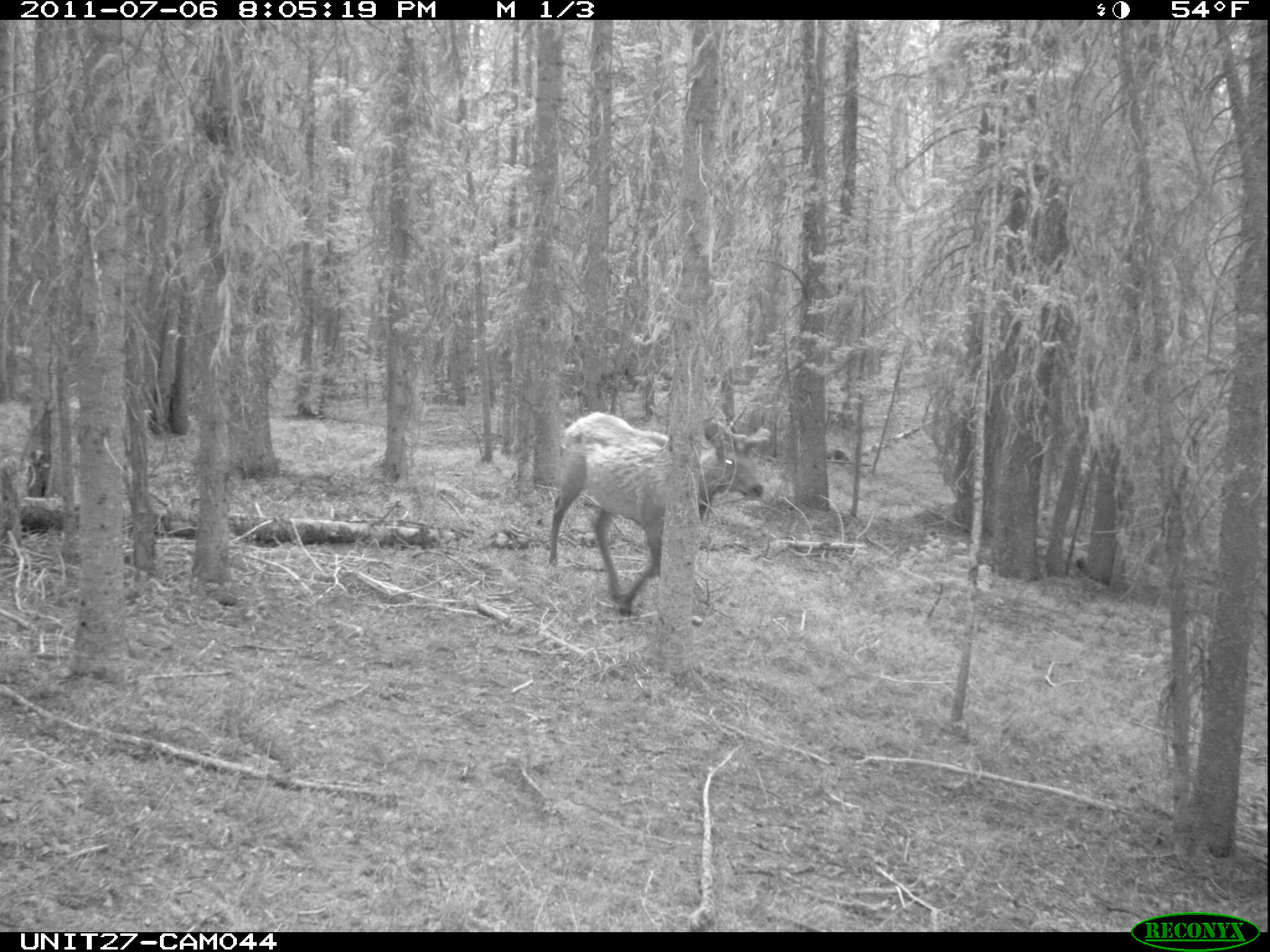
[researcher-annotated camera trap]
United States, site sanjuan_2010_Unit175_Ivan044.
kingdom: Animalia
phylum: Chordata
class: Mammalia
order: Artiodactyla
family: Cervidae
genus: Cervus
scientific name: Cervus elaphus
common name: red deer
Cervus elaphus (red deer).